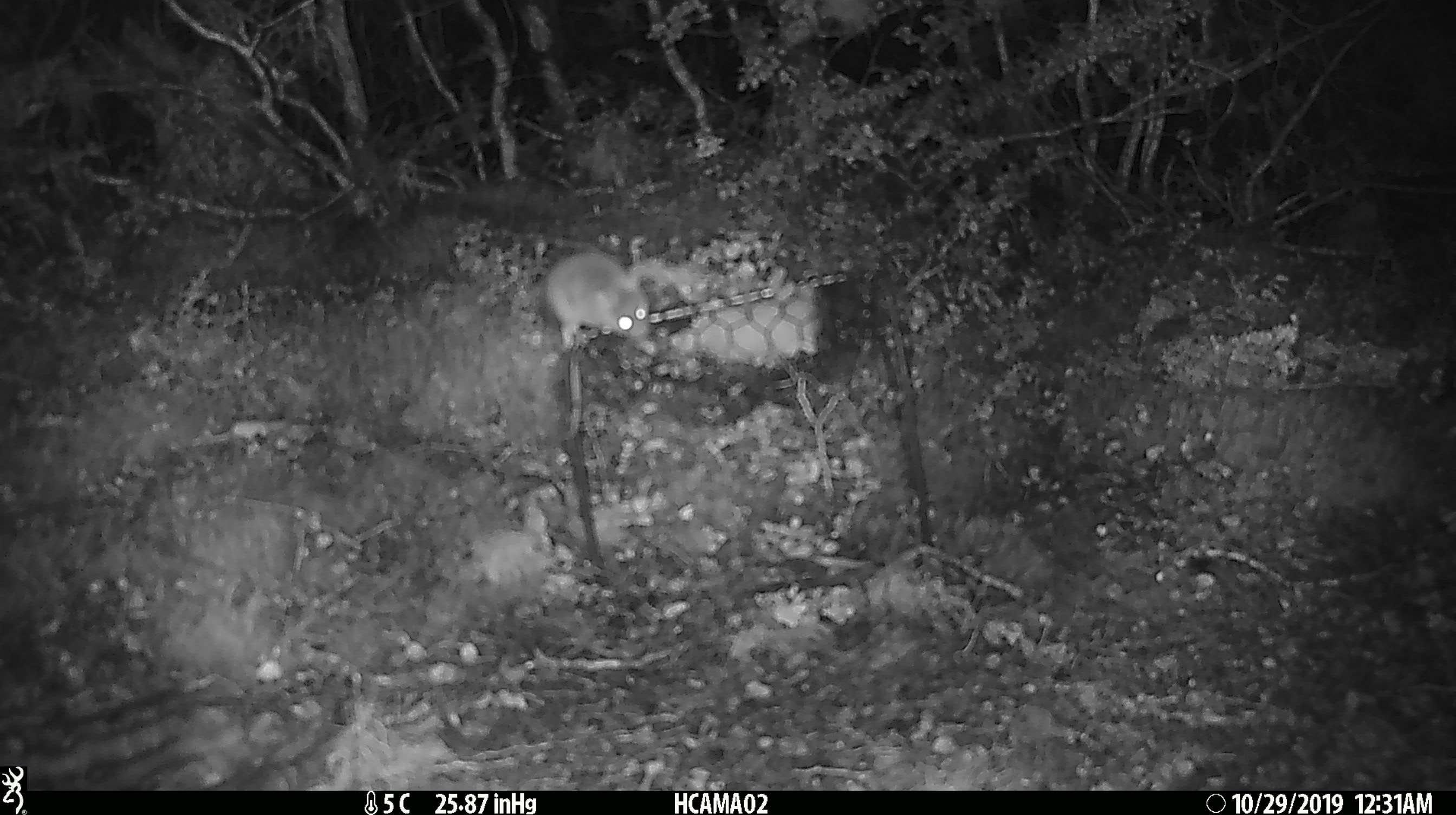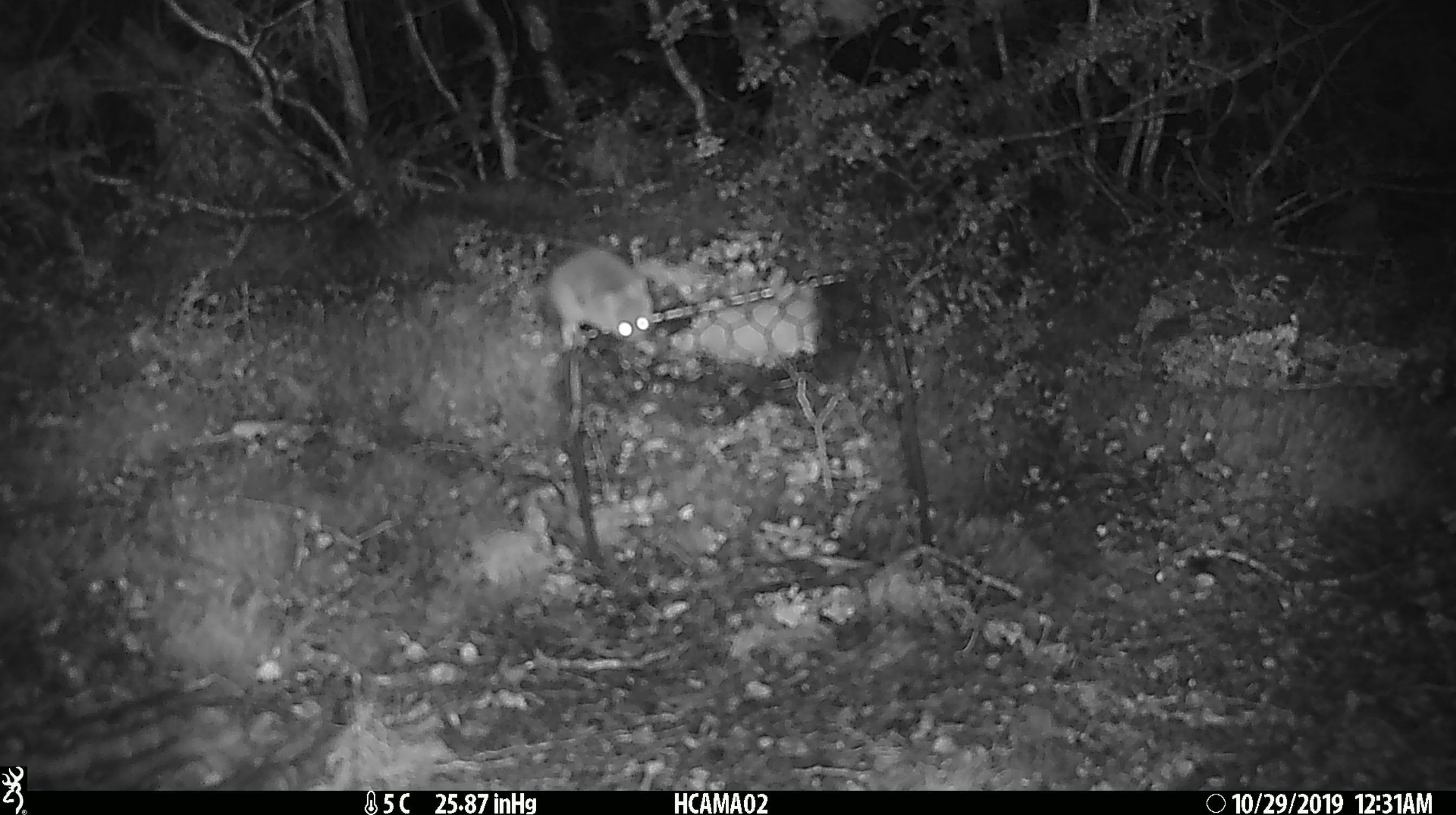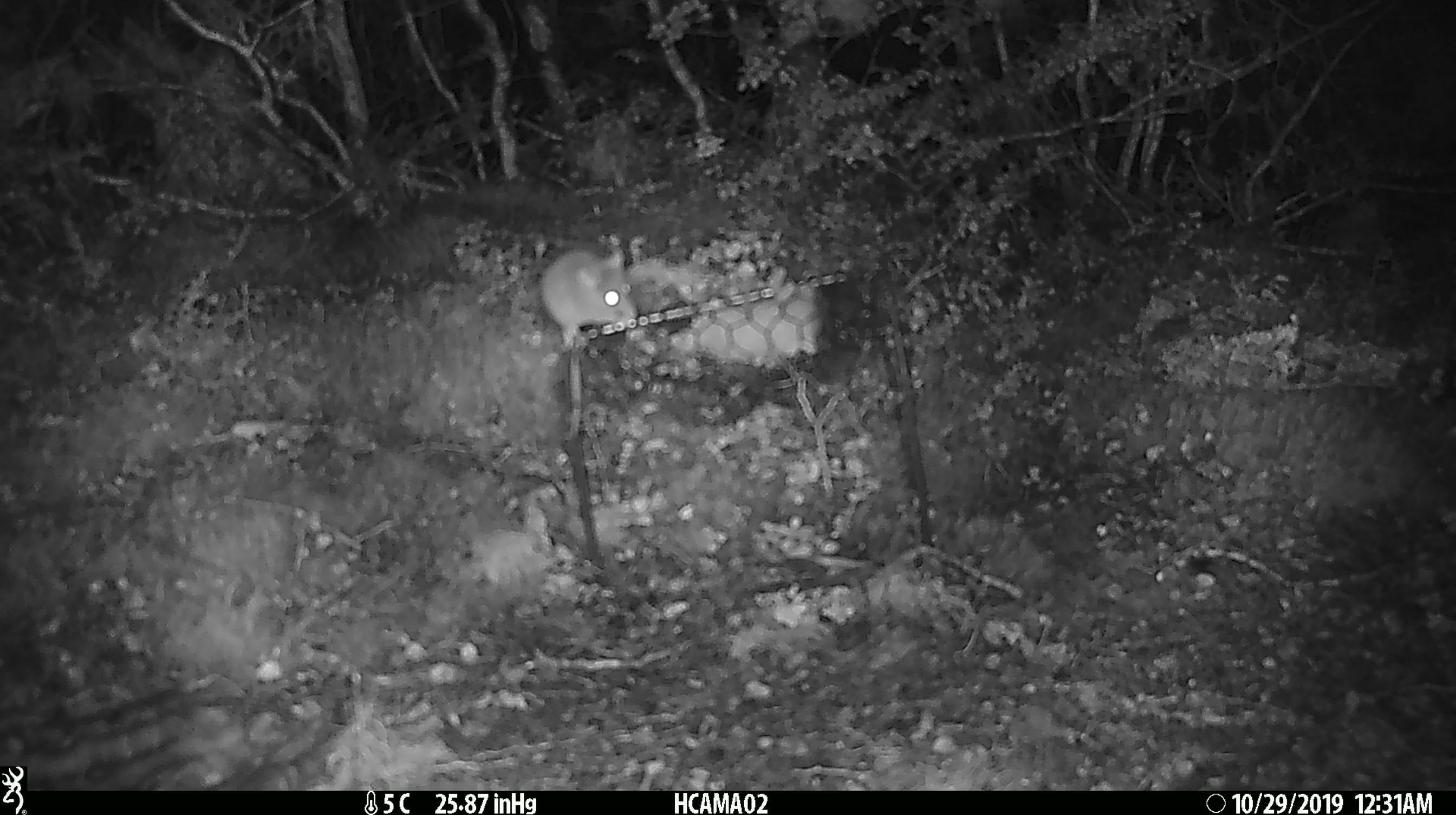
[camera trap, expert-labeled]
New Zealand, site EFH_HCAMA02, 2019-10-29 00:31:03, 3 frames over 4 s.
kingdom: Animalia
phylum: Chordata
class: Mammalia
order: Rodentia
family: Muridae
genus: Mus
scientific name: Mus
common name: mouse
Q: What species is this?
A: Mouse (Mus).